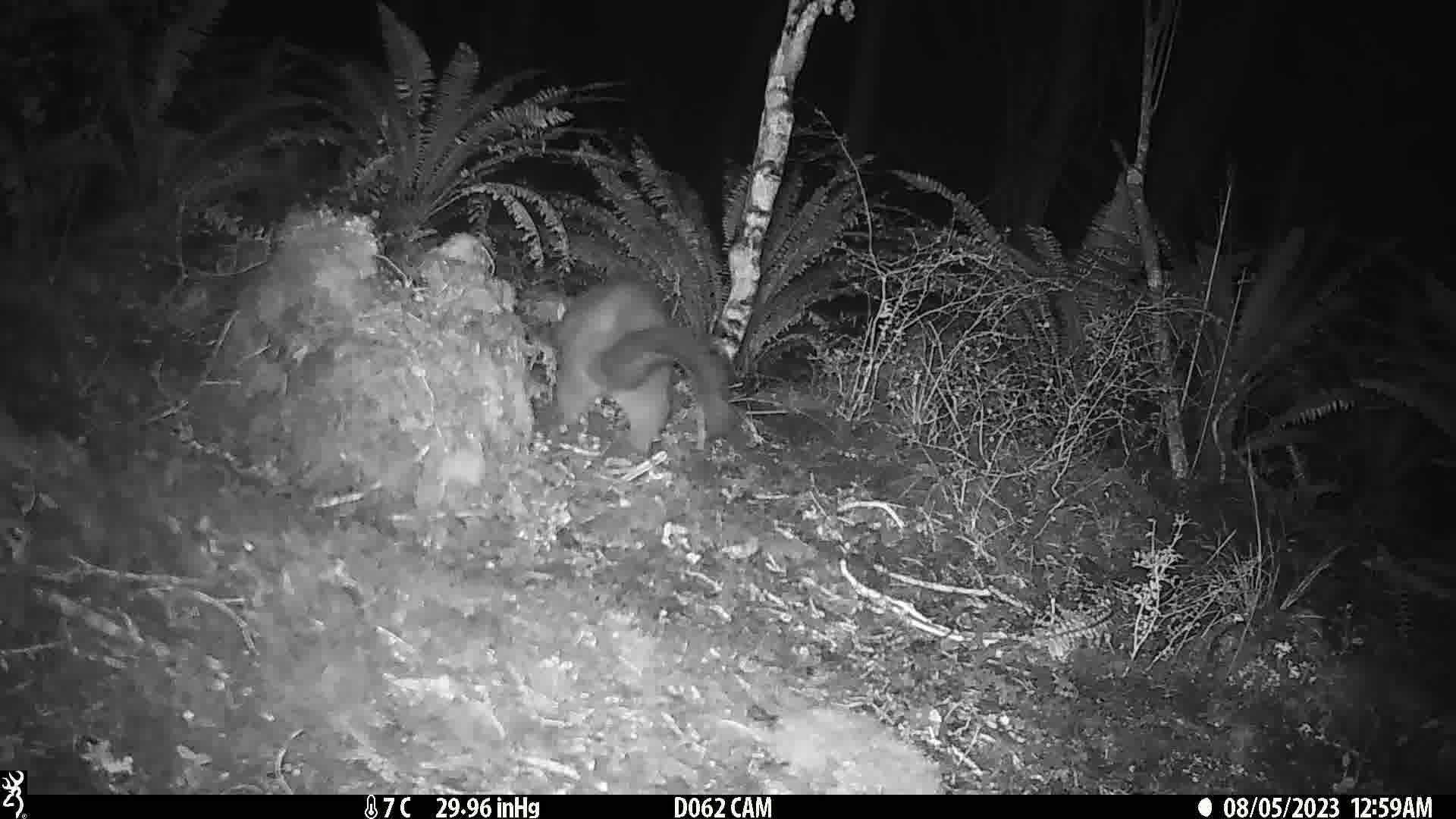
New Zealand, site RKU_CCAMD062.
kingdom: Animalia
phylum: Chordata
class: Mammalia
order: Diprotodontia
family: Phalangeridae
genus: Trichosurus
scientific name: Trichosurus vulpecula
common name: common brushtail possum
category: possum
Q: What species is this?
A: Possum (common brushtail possum) (Trichosurus vulpecula).